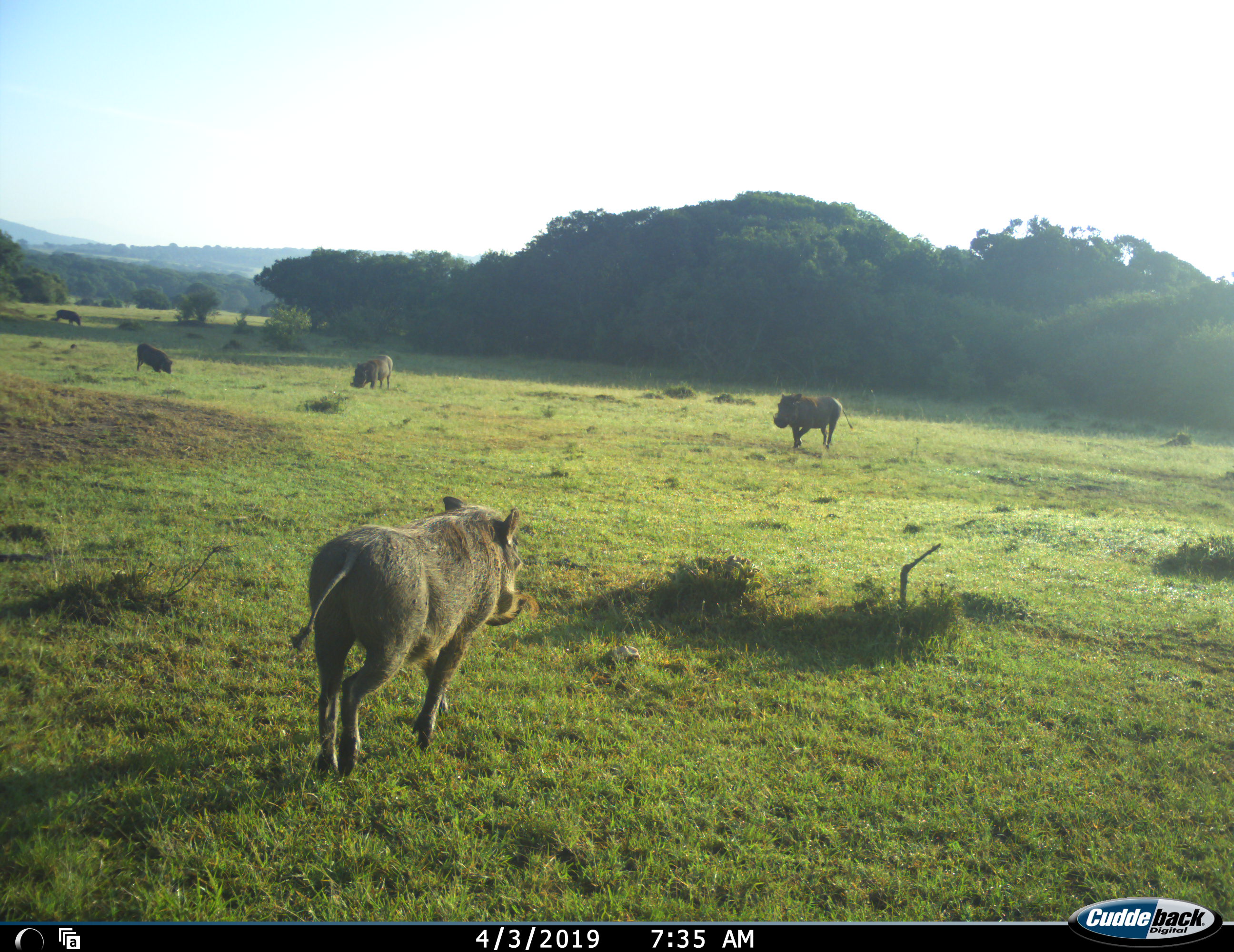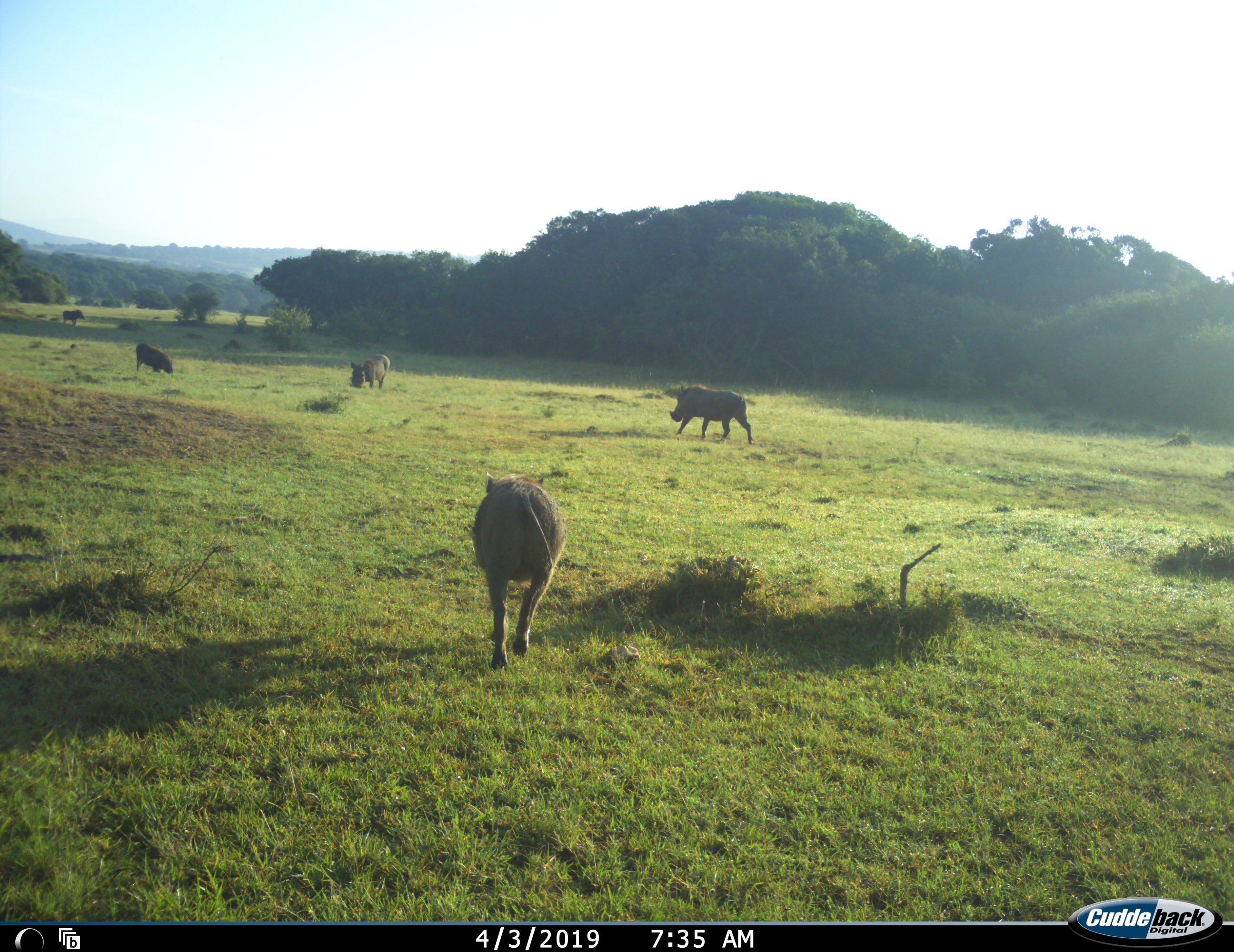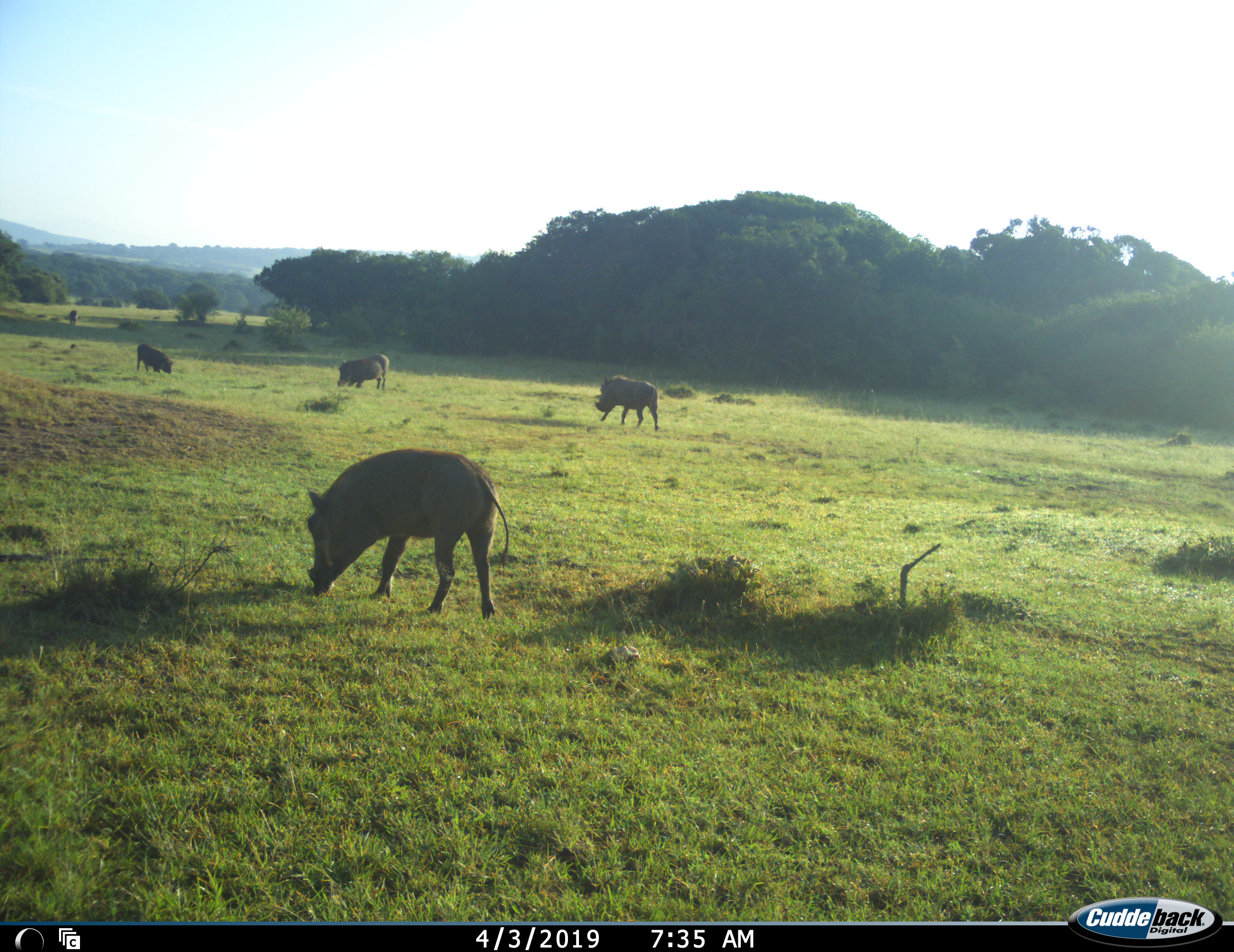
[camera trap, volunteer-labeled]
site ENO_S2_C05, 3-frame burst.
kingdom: Animalia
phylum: Chordata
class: Mammalia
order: Artiodactyla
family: Suidae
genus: Phacochoerus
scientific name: Phacochoerus africanus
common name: warthog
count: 5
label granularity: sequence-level